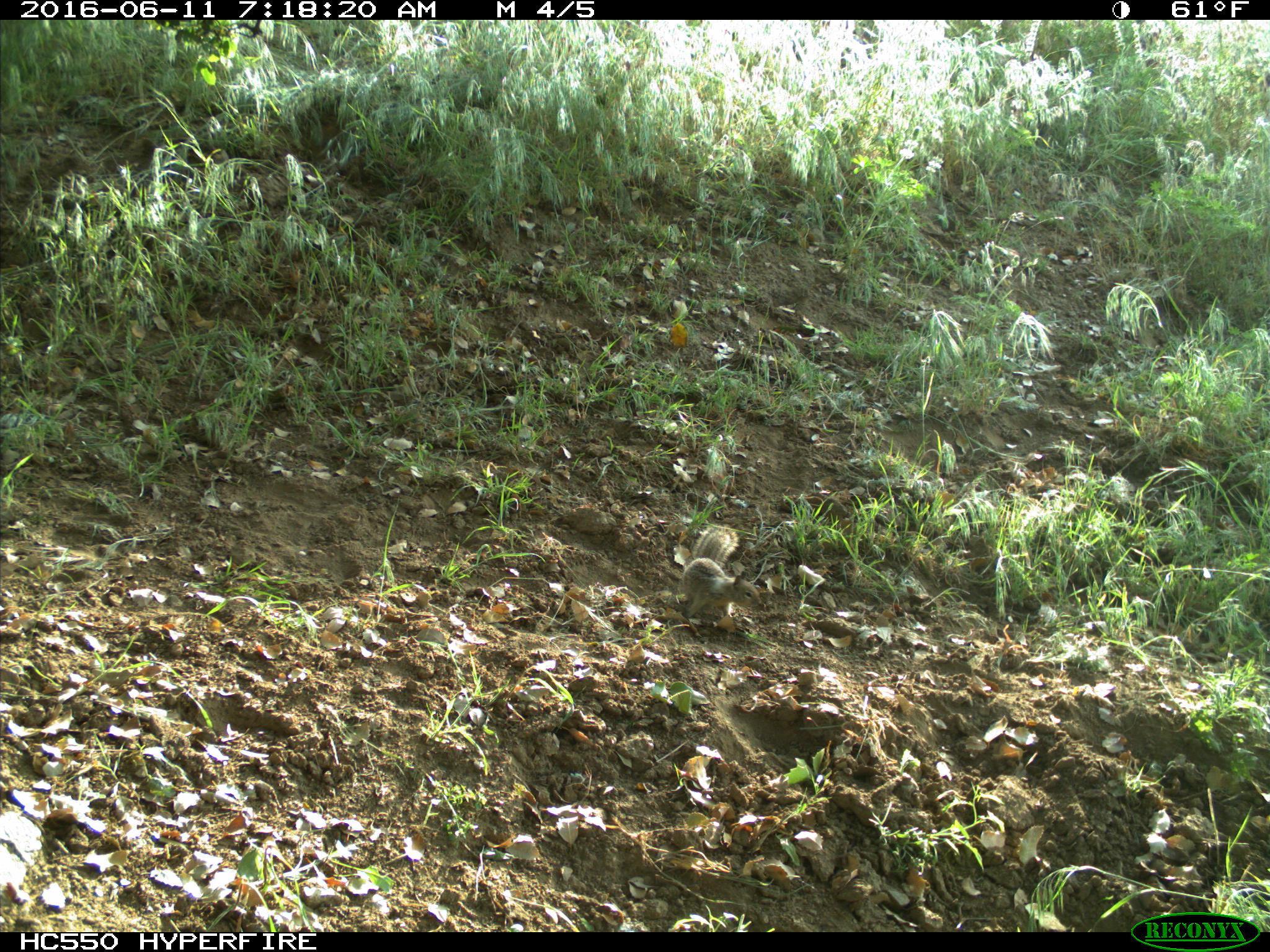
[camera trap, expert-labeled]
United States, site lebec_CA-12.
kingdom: Animalia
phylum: Chordata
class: Mammalia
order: Rodentia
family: Sciuridae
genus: Otospermophilus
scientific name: Otospermophilus beecheyi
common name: california ground squirrel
Otospermophilus beecheyi (california ground squirrel).